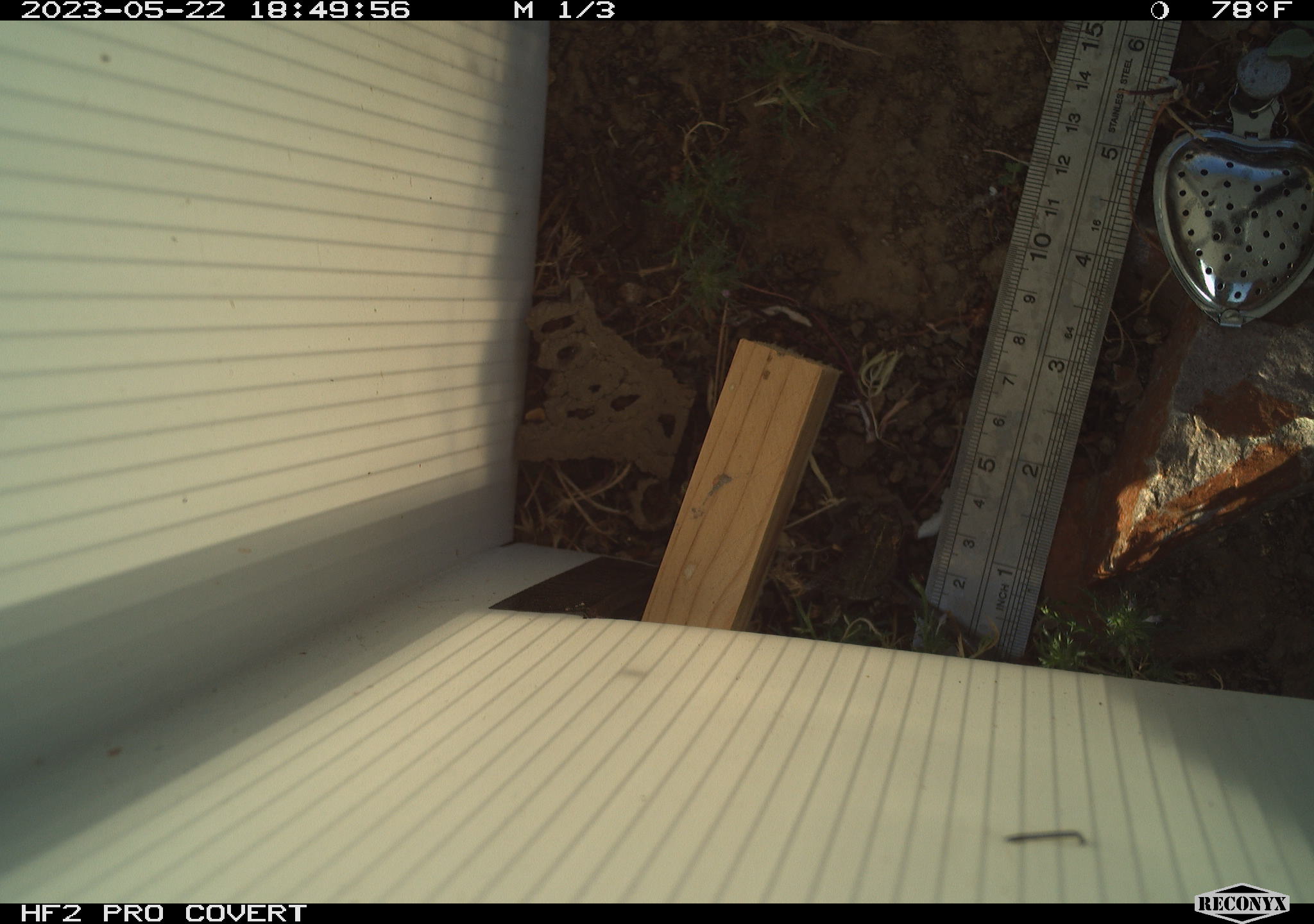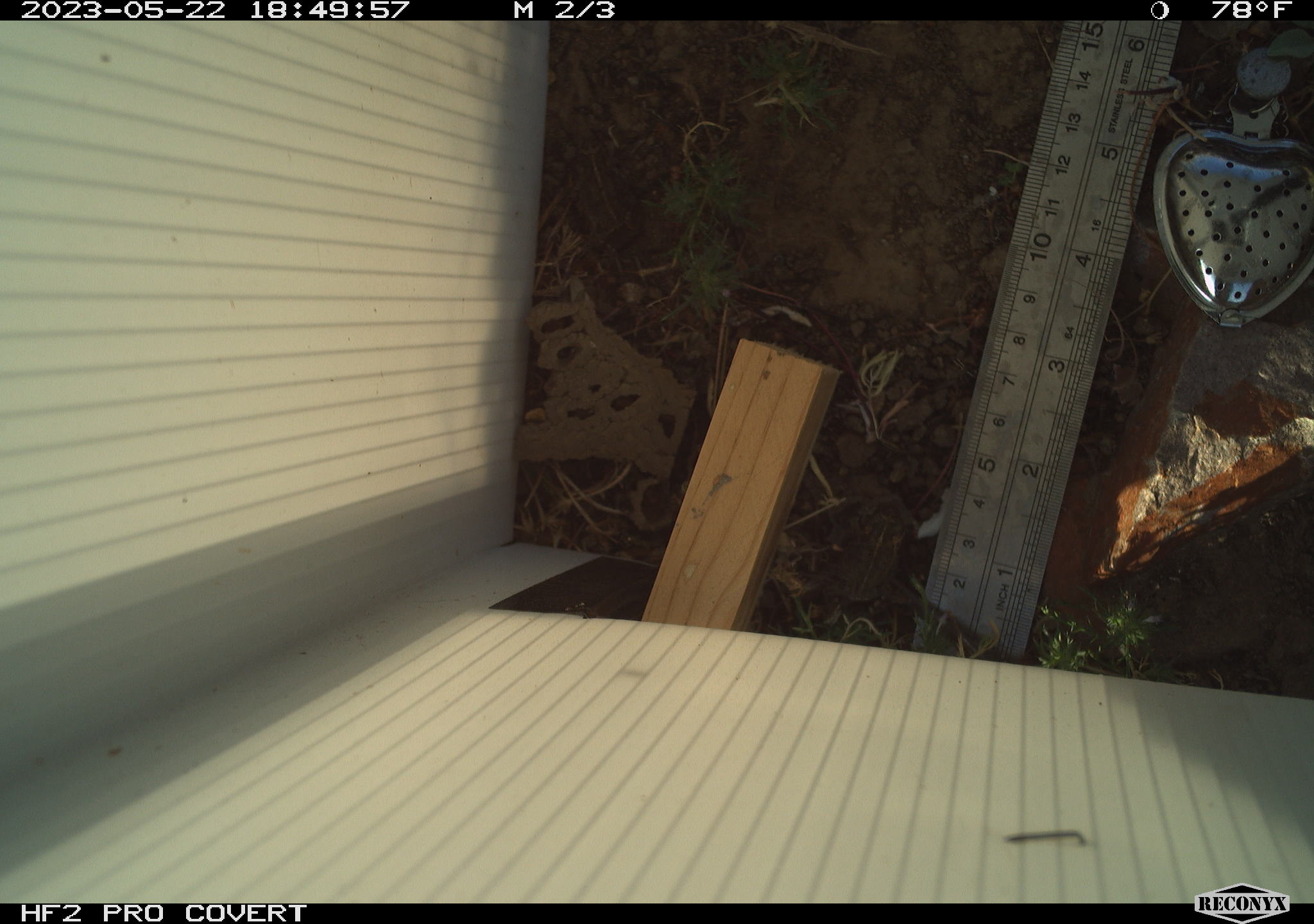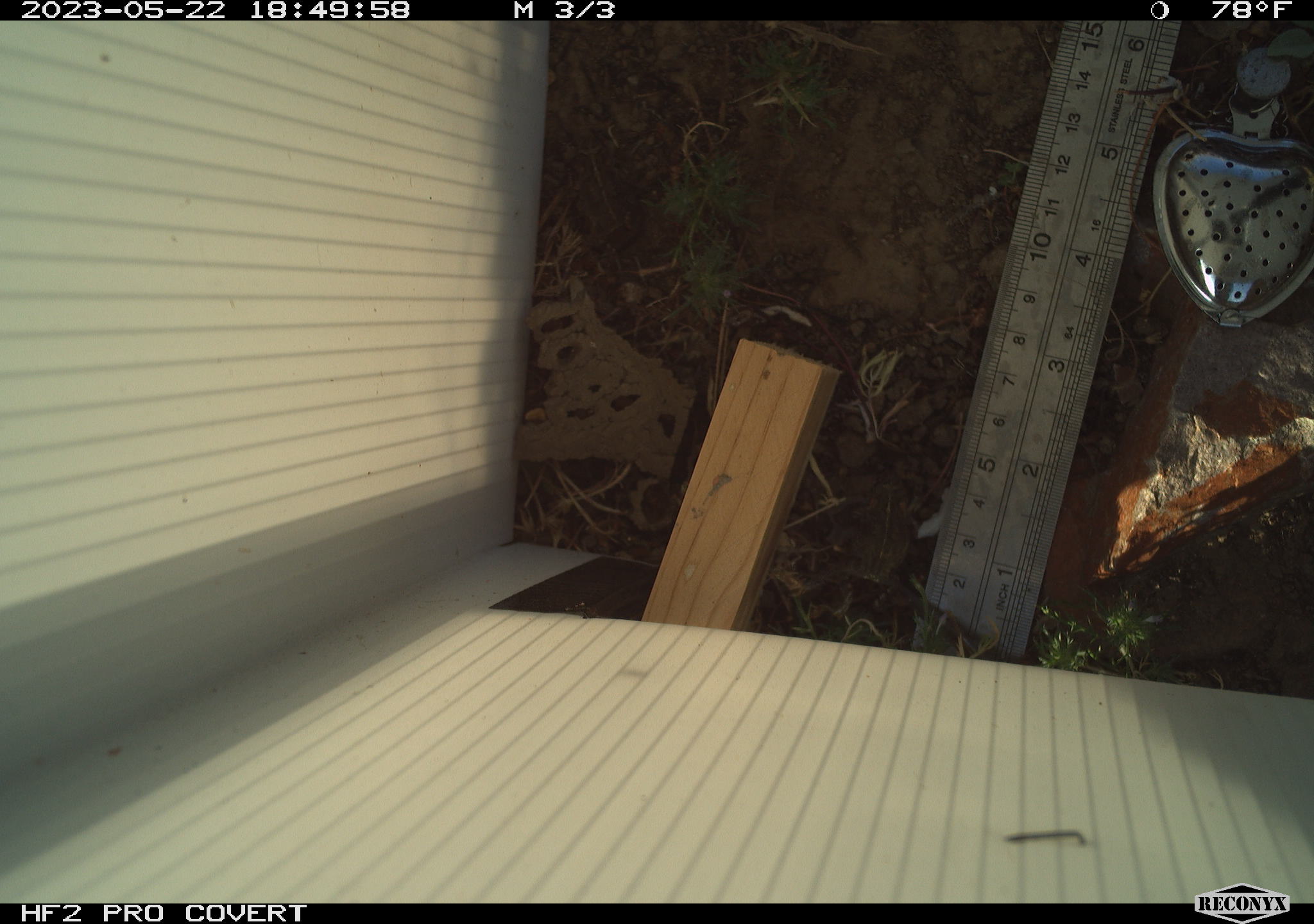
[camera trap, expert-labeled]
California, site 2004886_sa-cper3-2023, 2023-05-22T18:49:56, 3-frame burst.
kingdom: Animalia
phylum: Chordata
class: Amphibia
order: Anura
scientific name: Anura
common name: frogs